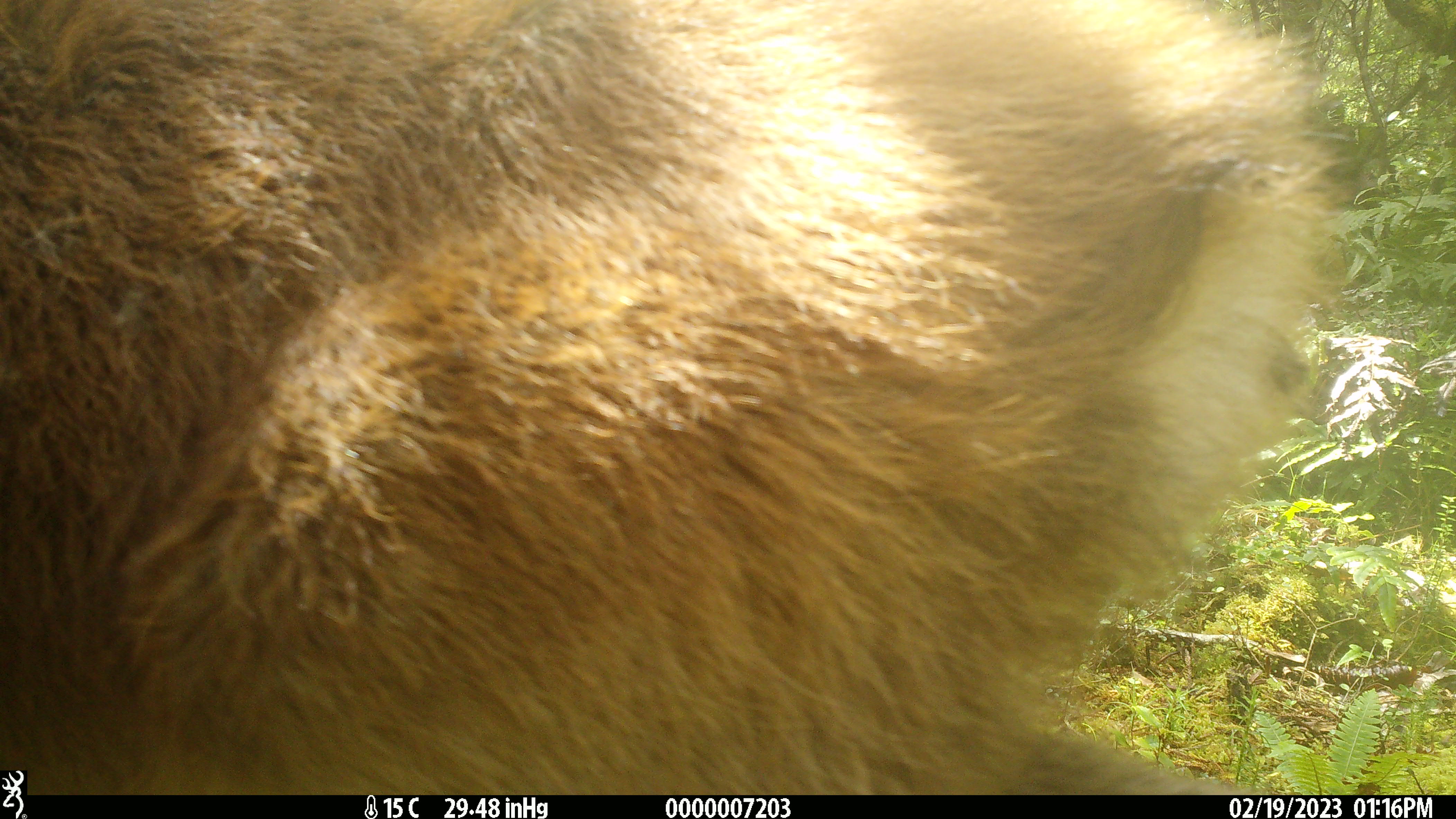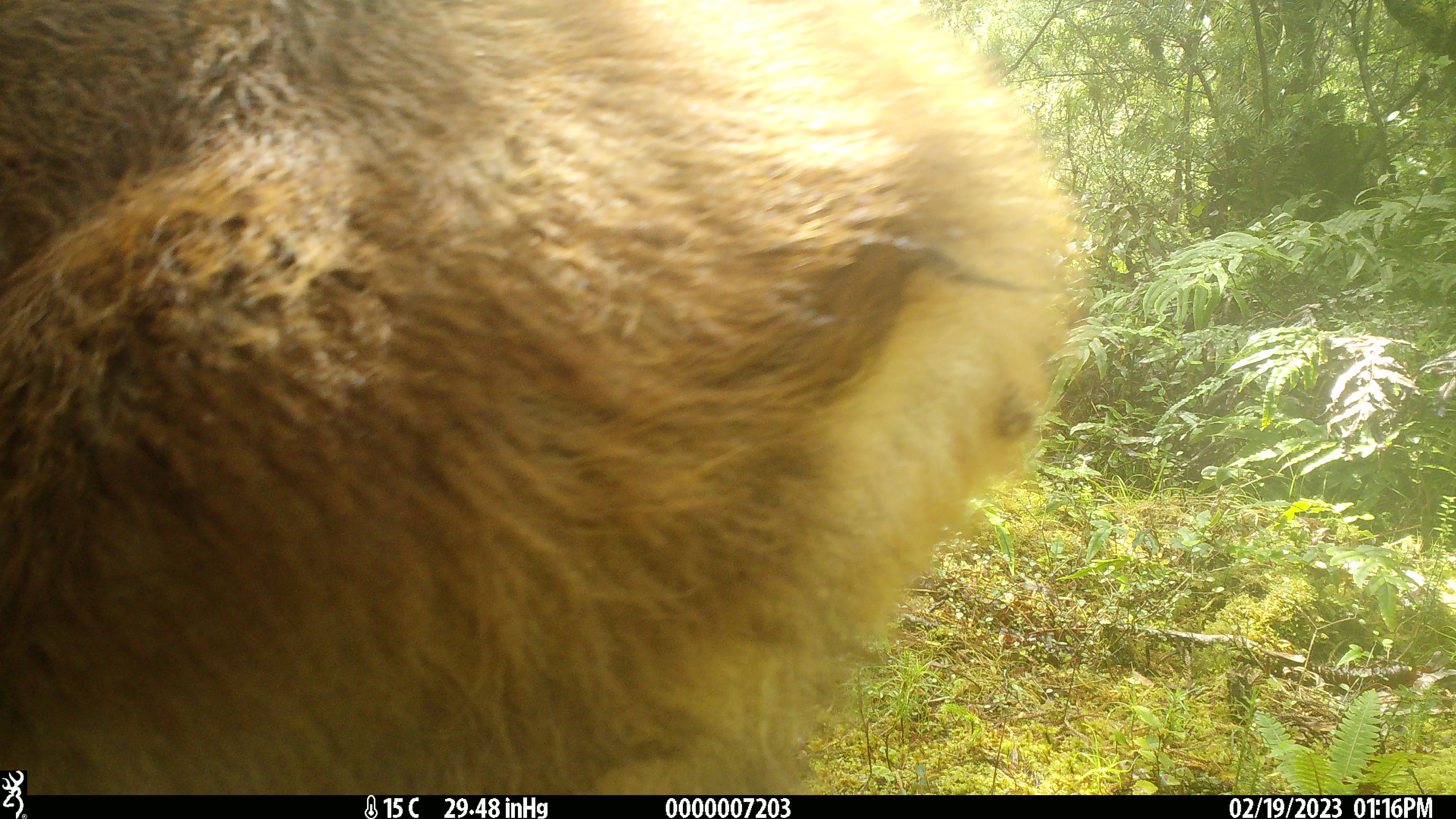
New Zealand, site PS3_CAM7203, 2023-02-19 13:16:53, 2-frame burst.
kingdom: Animalia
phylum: Chordata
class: Mammalia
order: Artiodactyla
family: Cervidae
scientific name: Cervidae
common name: deer